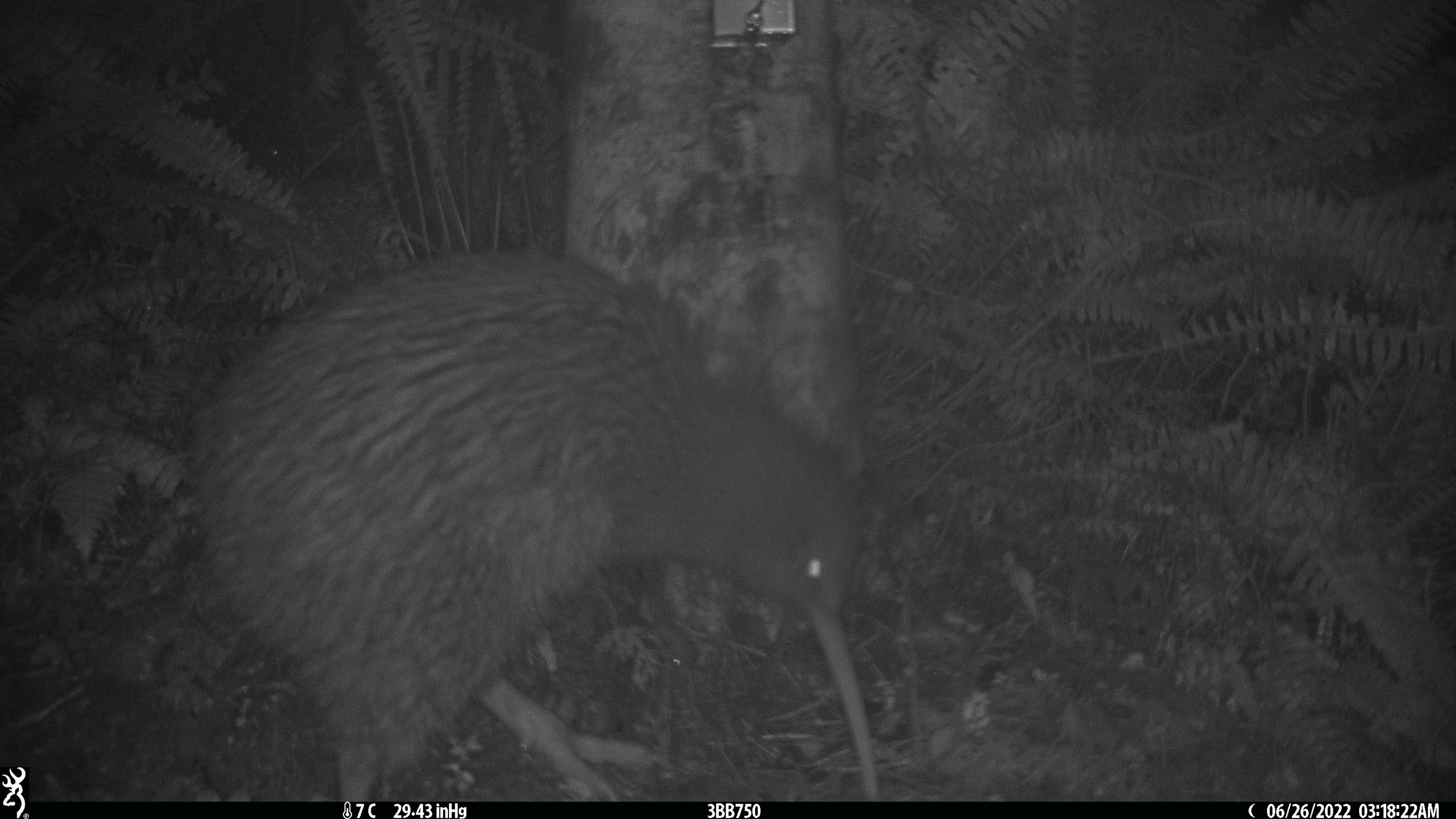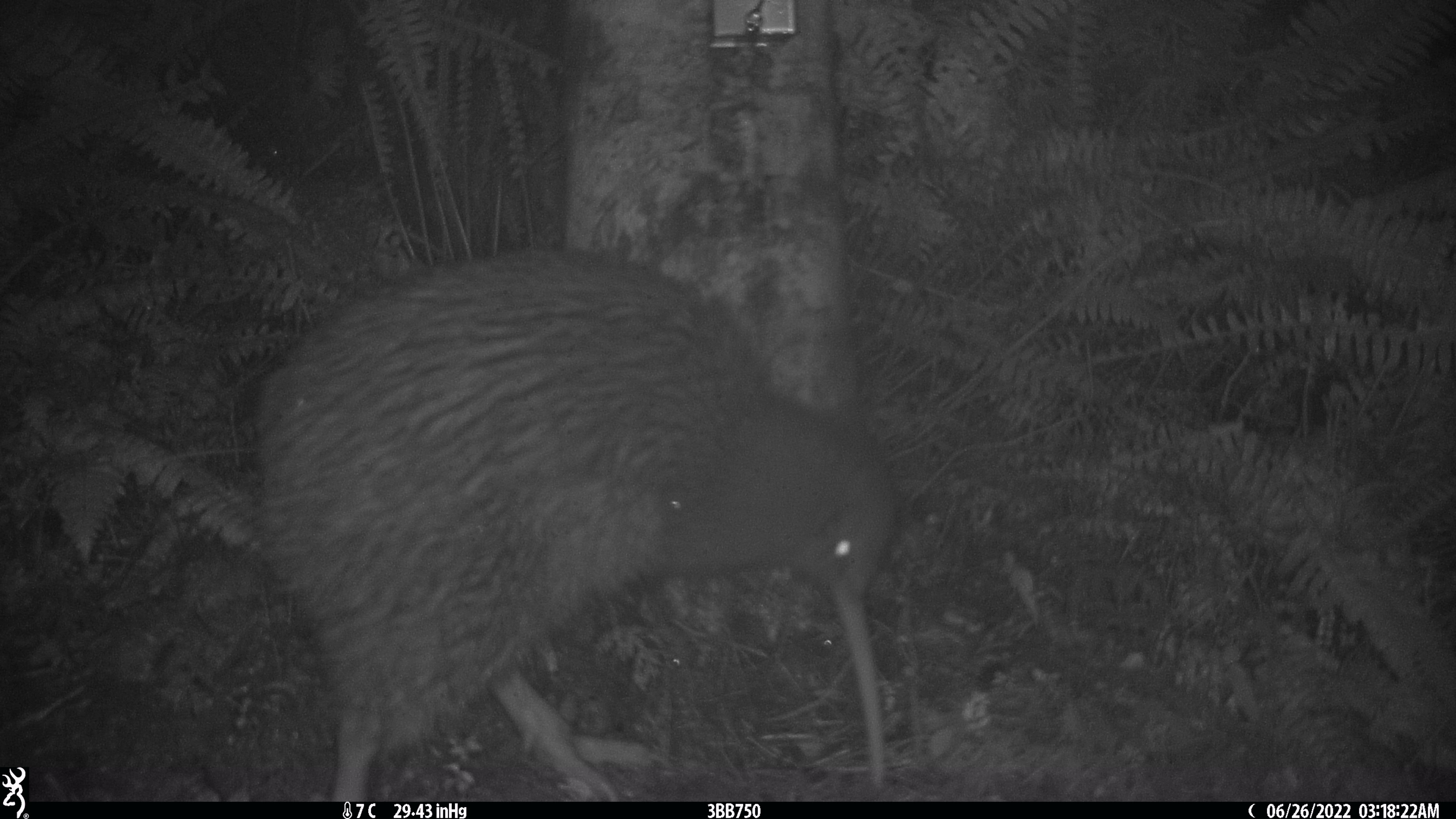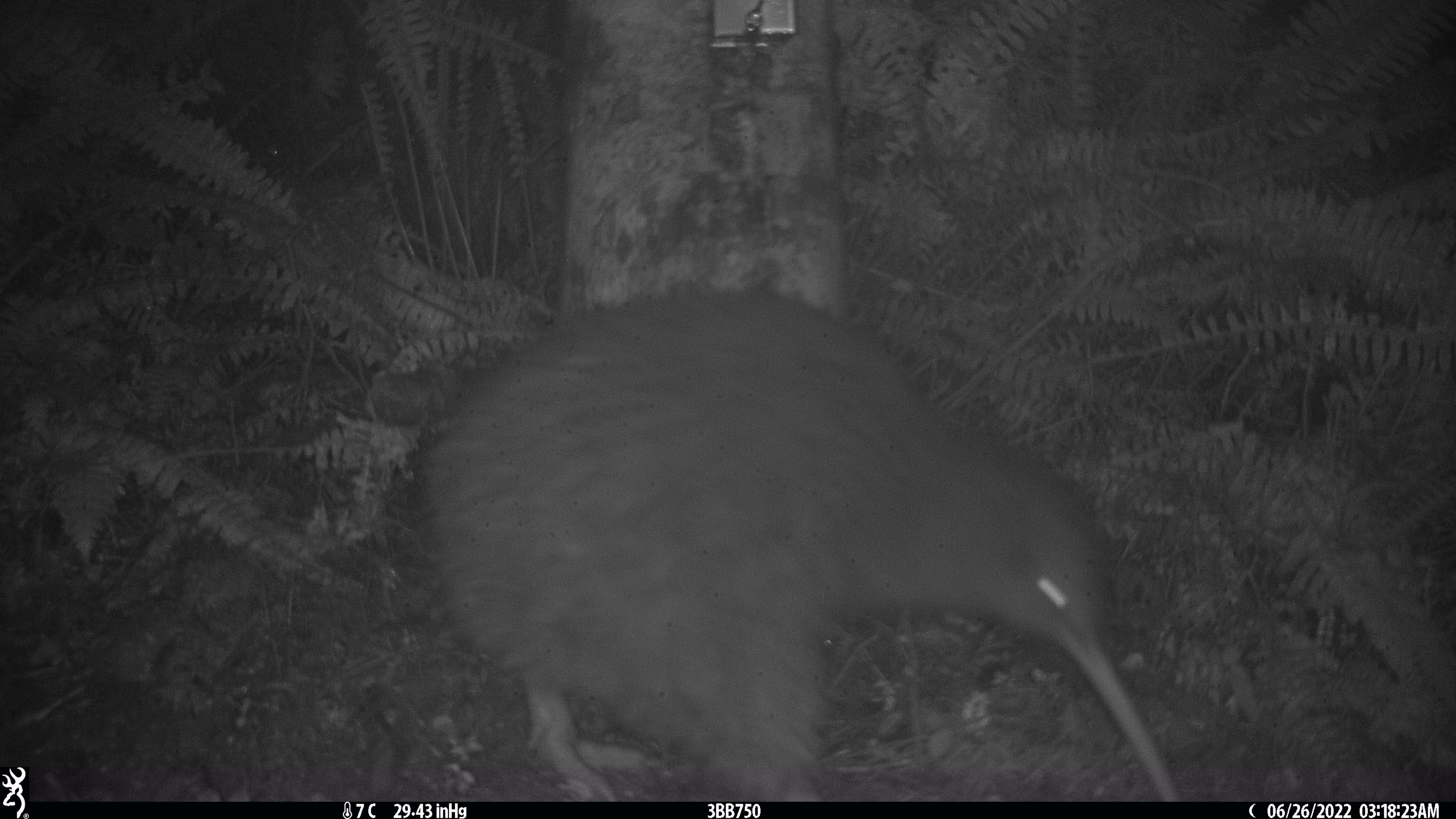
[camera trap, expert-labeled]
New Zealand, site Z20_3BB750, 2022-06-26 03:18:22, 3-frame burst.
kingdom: Animalia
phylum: Chordata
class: Aves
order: Apterygiformes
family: Apterygidae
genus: Apteryx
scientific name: Apteryx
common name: kiwi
Kiwi (Apteryx).